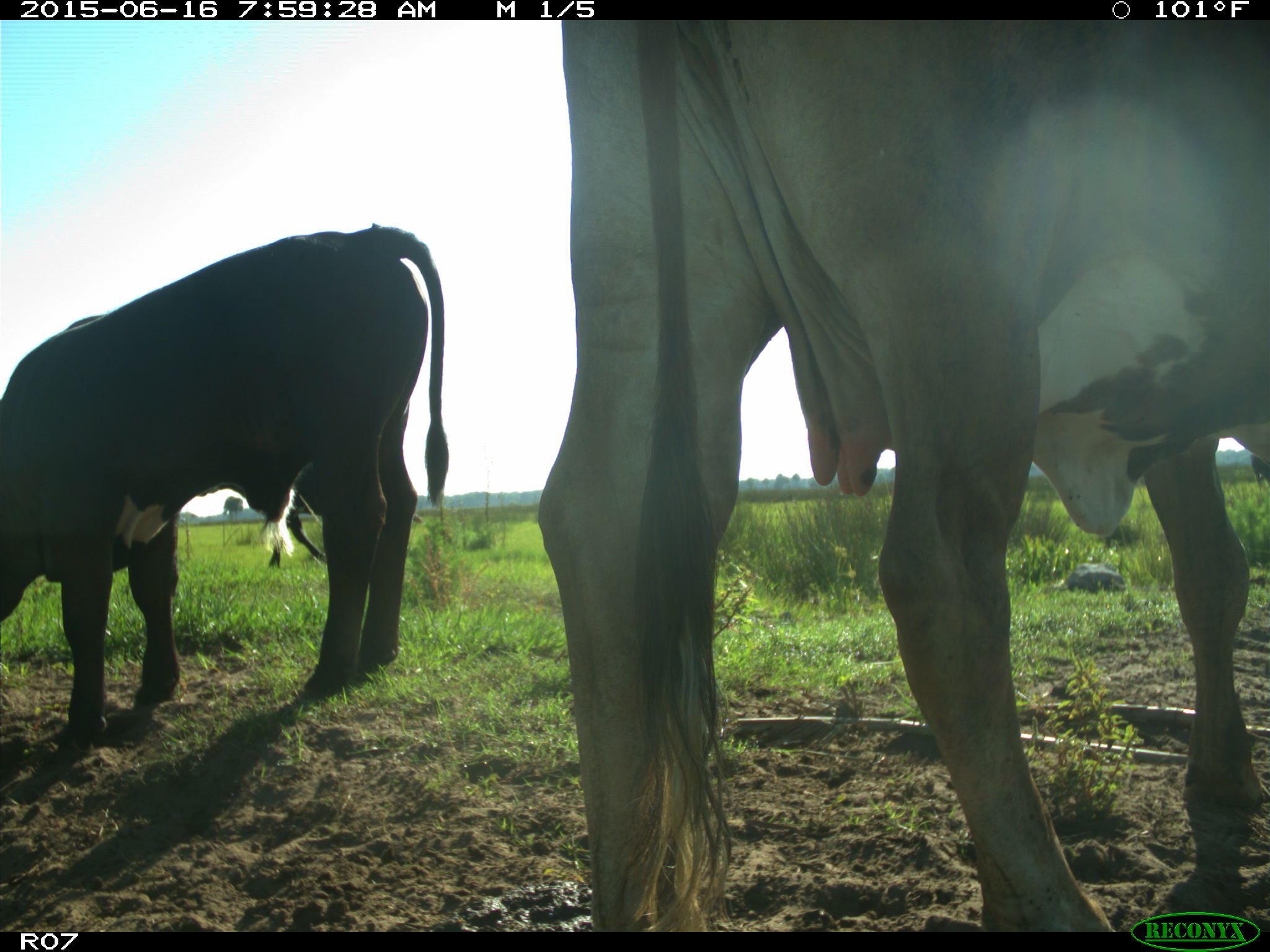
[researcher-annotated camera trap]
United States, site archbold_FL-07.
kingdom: Animalia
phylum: Chordata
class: Mammalia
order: Artiodactyla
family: Bovidae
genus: Bos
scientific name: Bos taurus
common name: domestic cow